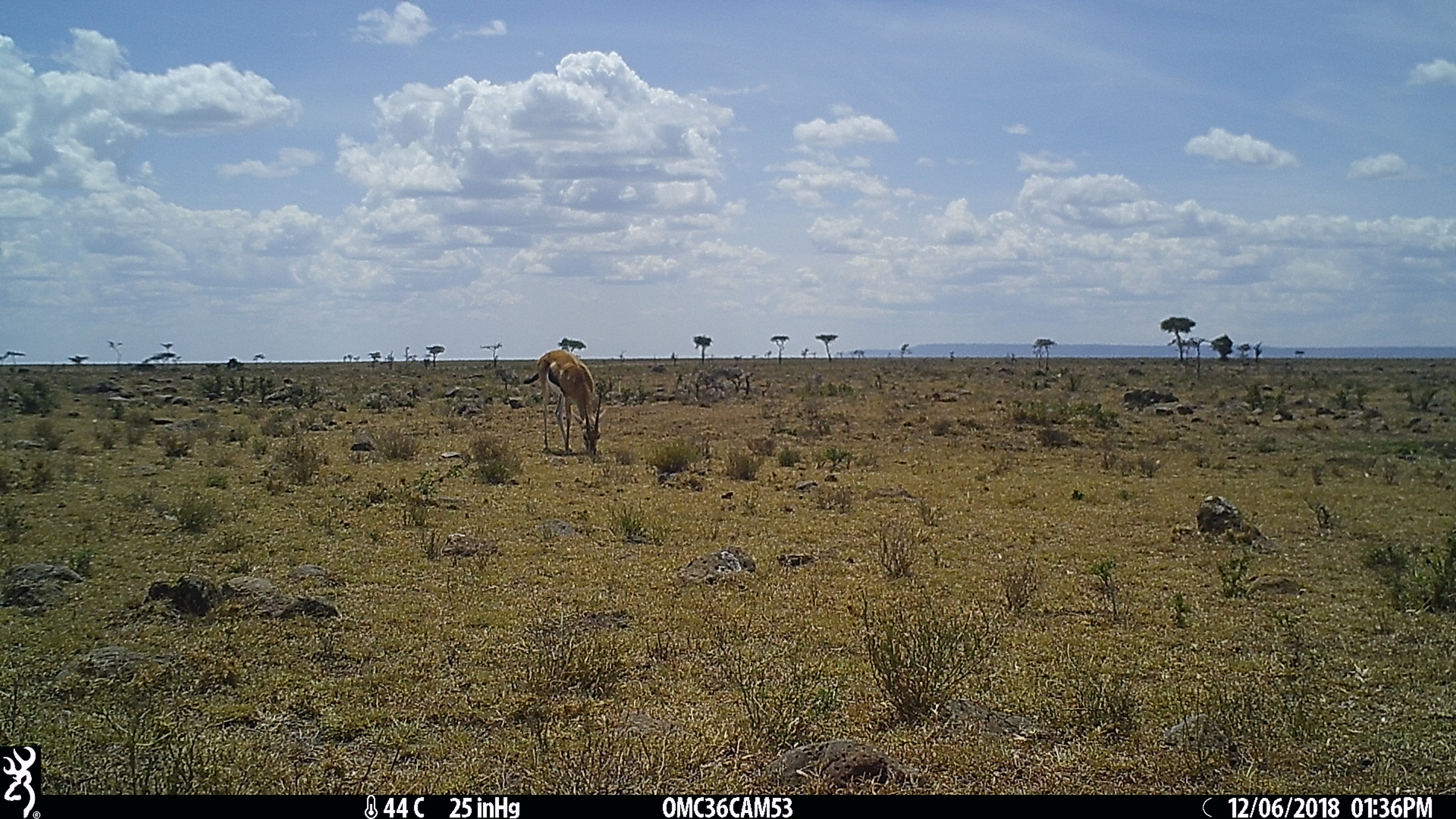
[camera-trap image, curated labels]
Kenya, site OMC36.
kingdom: Animalia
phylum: Chordata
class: Mammalia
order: Artiodactyla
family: Bovidae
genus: Eudorcas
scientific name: Eudorcas thomsonii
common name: thomon's gazelle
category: gazelle thomsons